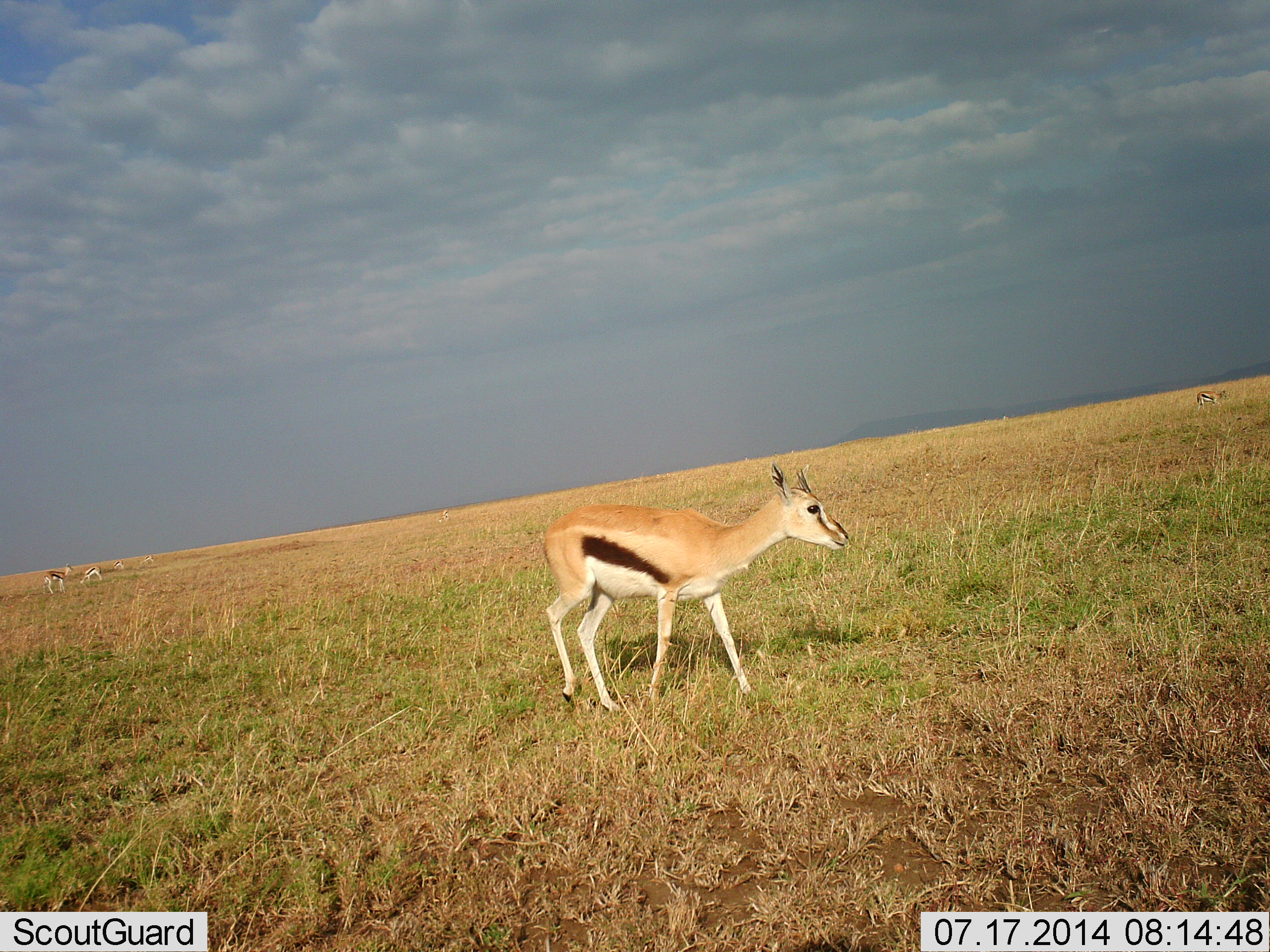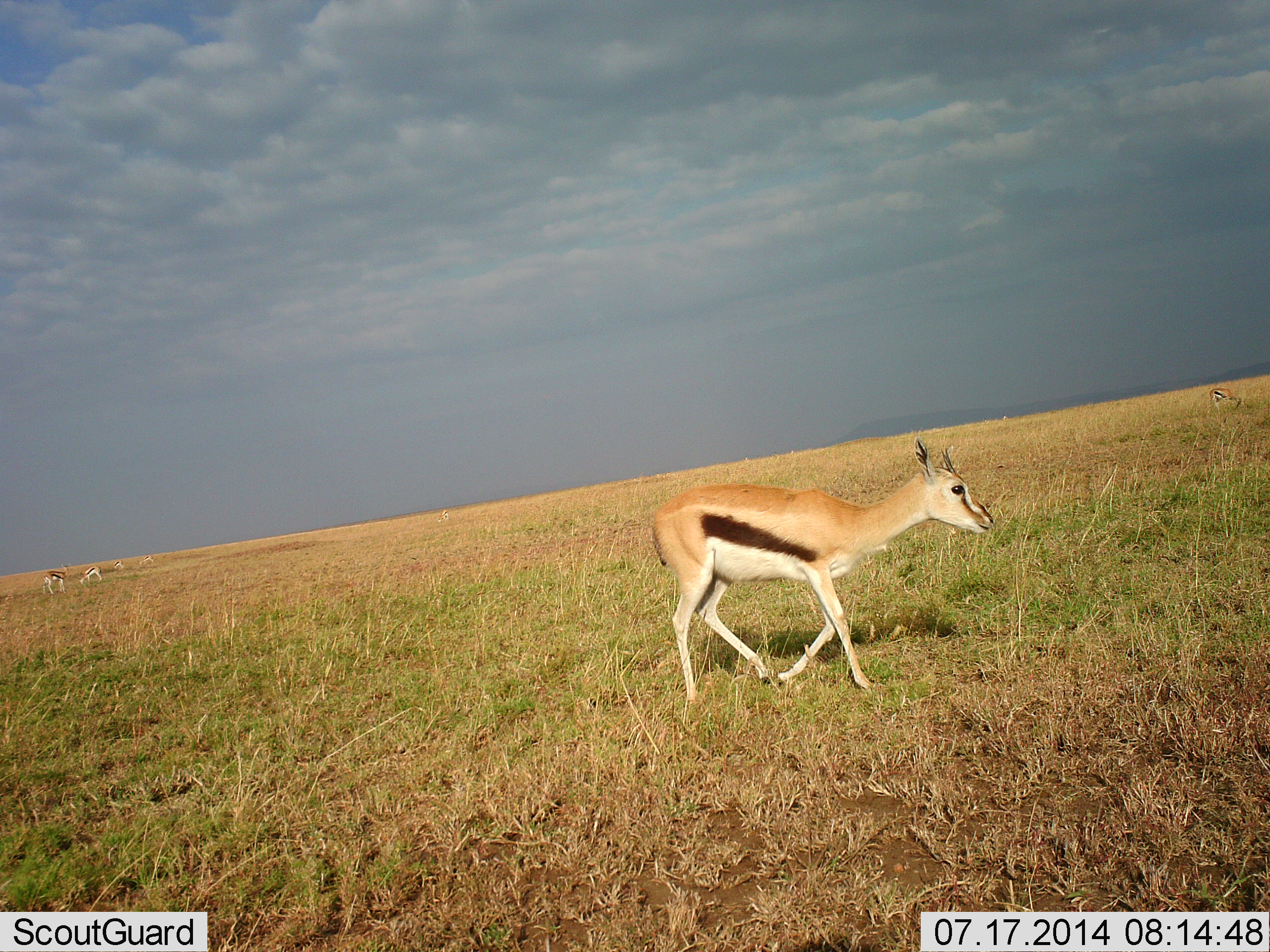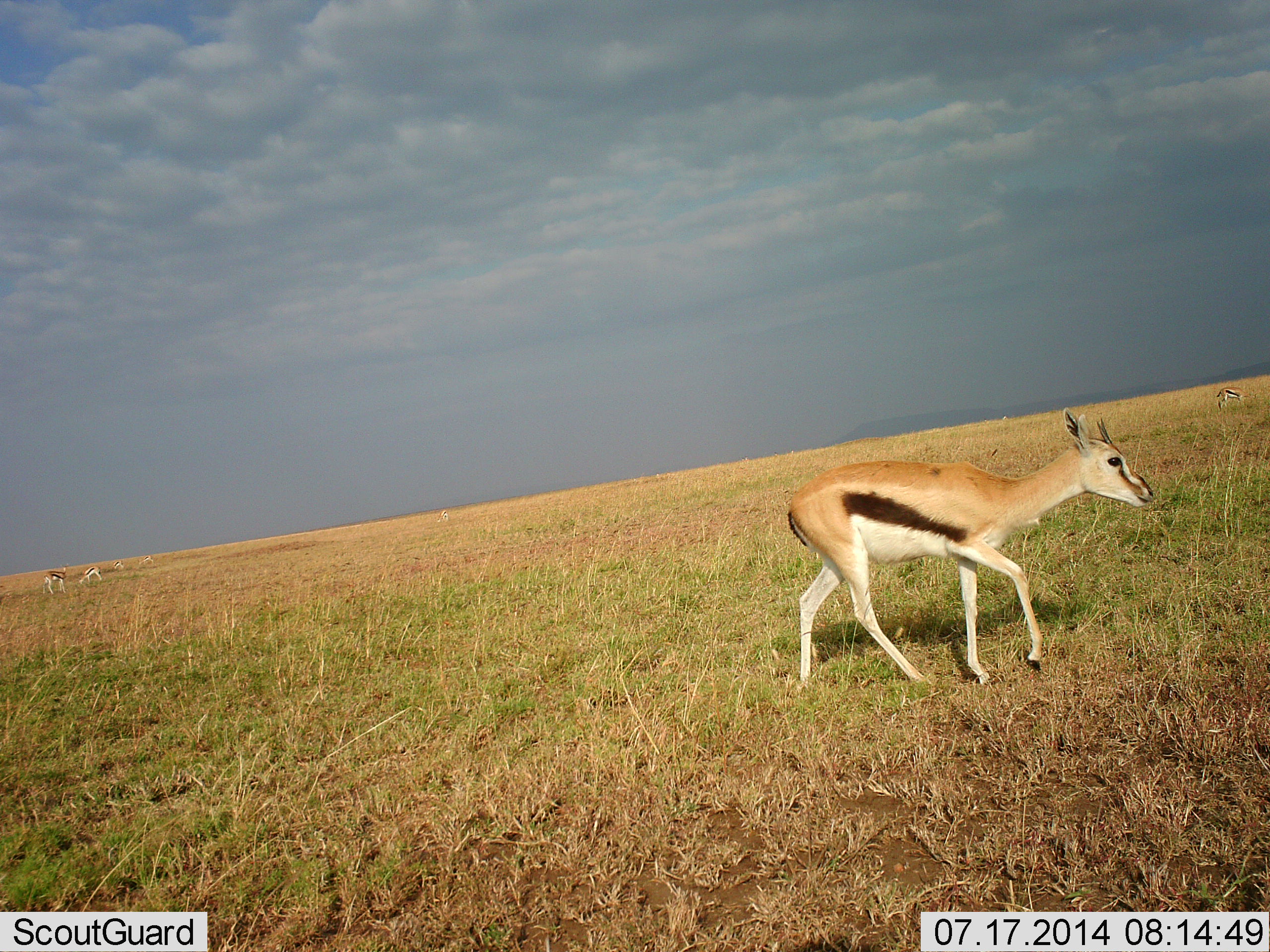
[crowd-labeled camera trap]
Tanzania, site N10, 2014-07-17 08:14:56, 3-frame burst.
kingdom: Animalia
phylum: Chordata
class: Mammalia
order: Artiodactyla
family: Bovidae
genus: Eudorcas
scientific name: Eudorcas thomsonii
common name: thomson's gazelle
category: gazellethomsons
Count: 3.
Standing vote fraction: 20%.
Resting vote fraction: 0%.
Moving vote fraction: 100%.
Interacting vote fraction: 0%.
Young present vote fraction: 10%.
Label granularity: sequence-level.